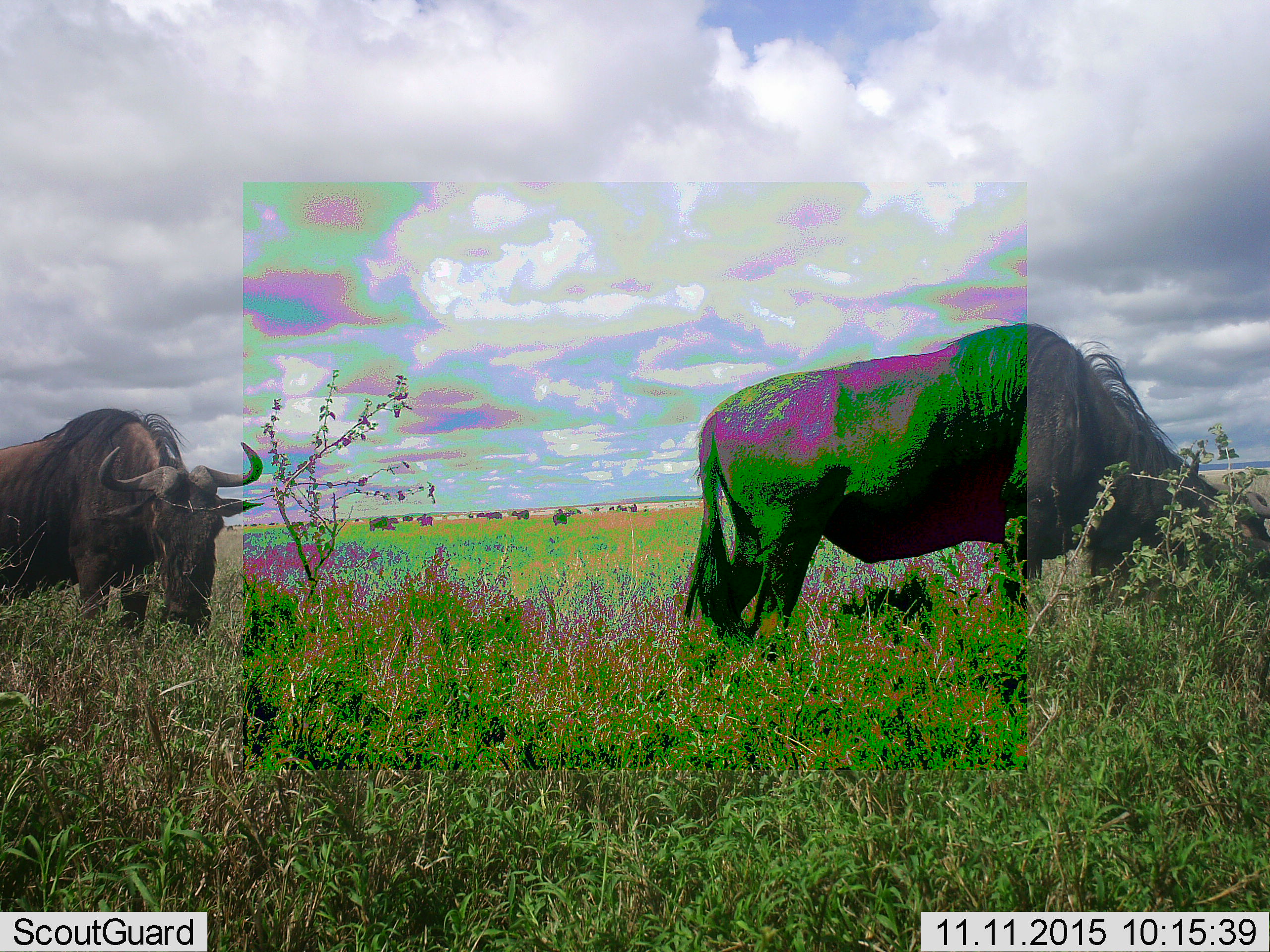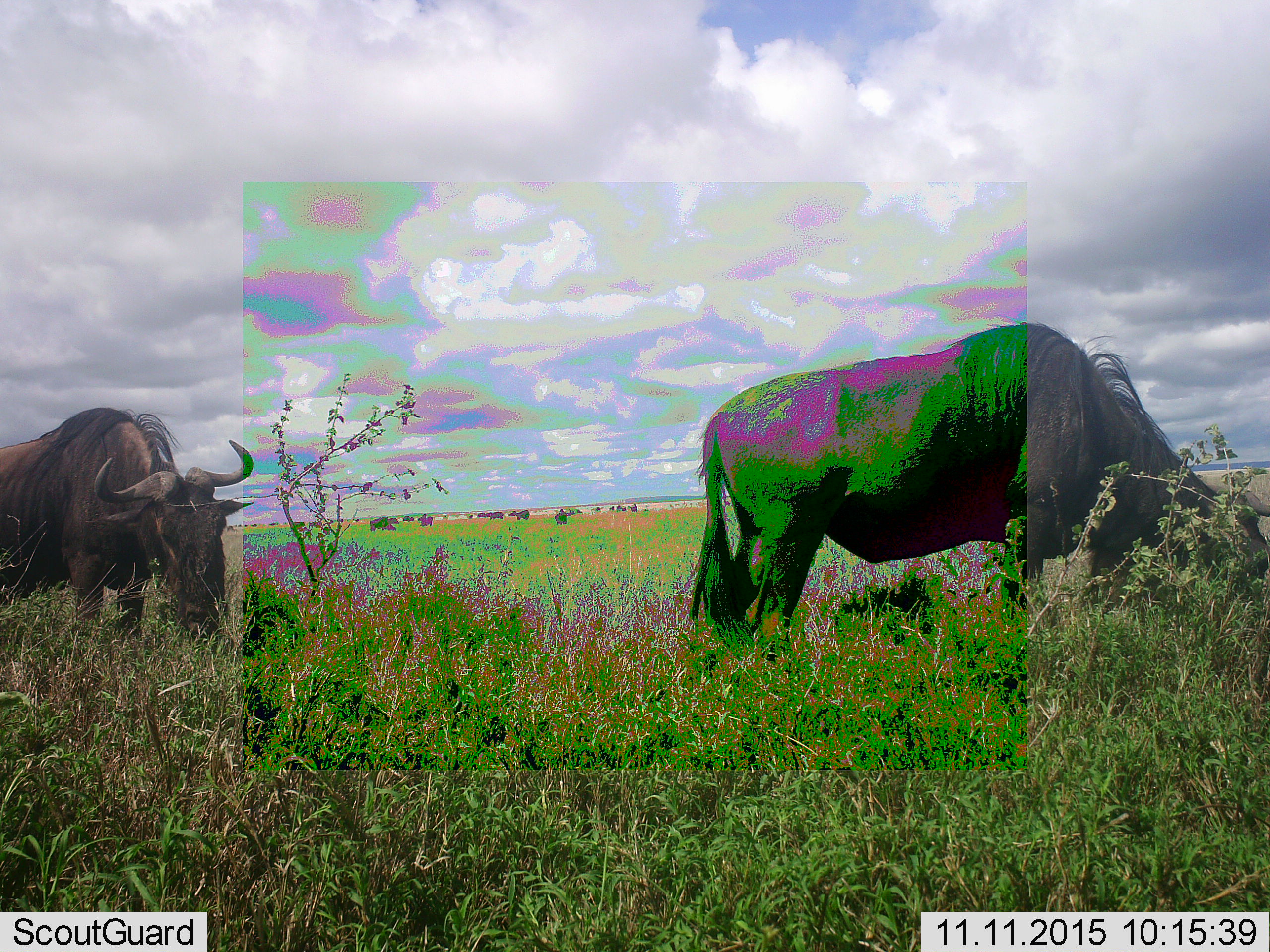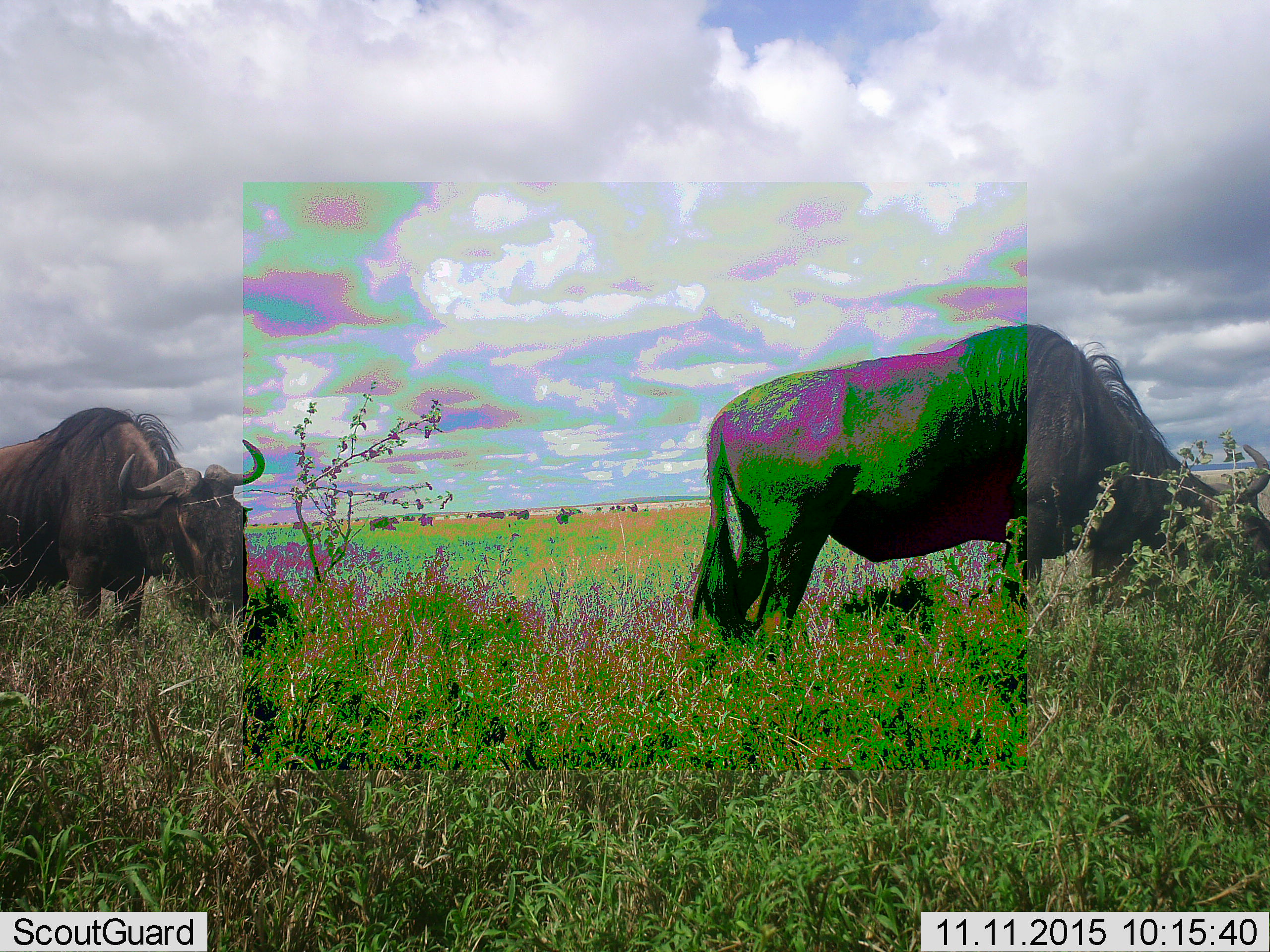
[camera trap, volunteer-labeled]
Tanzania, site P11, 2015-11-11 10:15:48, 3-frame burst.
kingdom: Animalia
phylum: Chordata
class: Mammalia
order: Artiodactyla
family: Bovidae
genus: Connochaetes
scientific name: Connochaetes taurinus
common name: blue wildebeest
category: wildebeest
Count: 11-50.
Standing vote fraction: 50%.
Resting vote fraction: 0%.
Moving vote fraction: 0%.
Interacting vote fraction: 0%.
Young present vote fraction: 0%.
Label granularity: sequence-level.